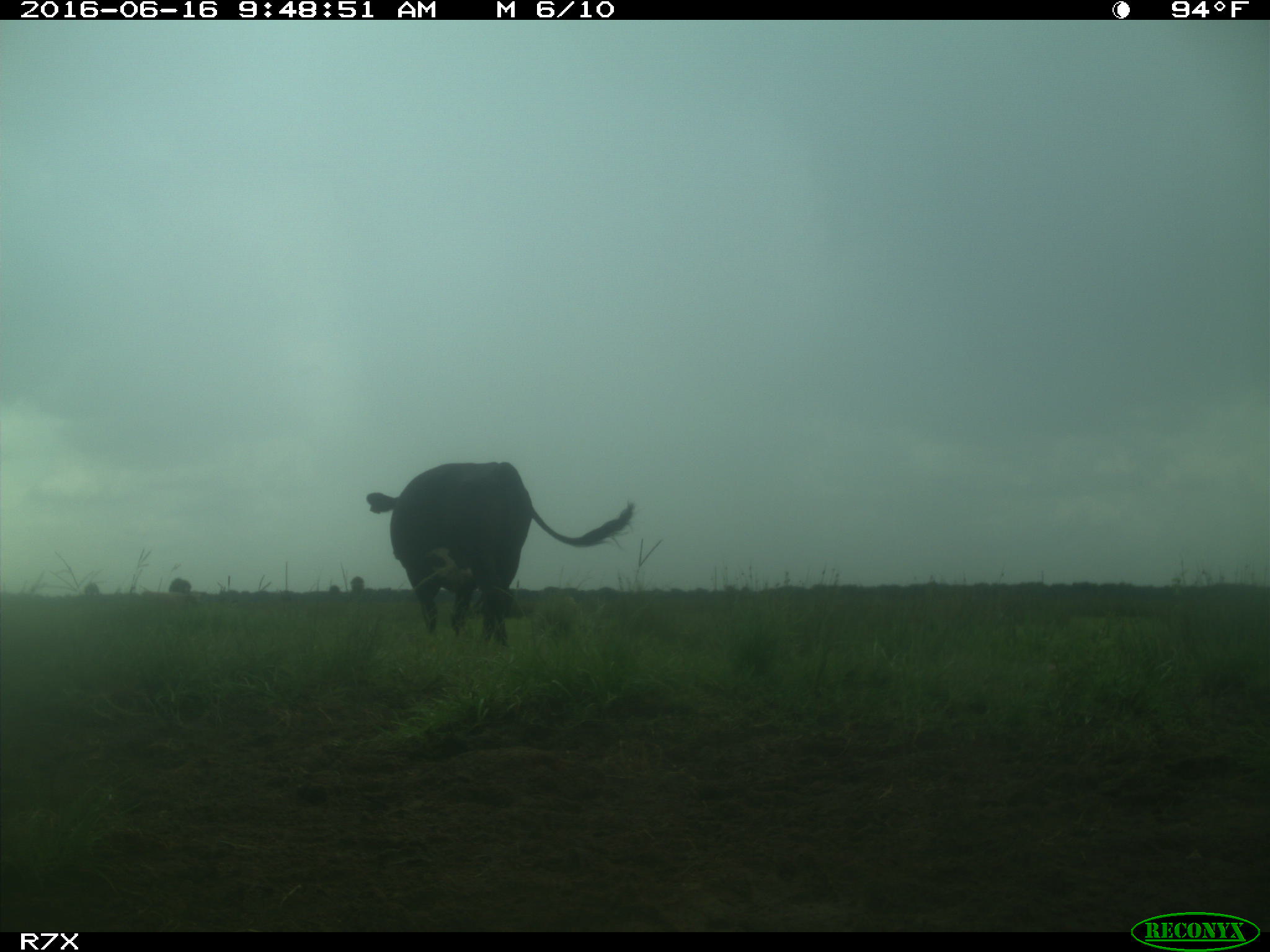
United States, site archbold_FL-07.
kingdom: Animalia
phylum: Chordata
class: Mammalia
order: Artiodactyla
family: Bovidae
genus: Bos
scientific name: Bos taurus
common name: domestic cow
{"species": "Bos taurus (domestic cow)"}